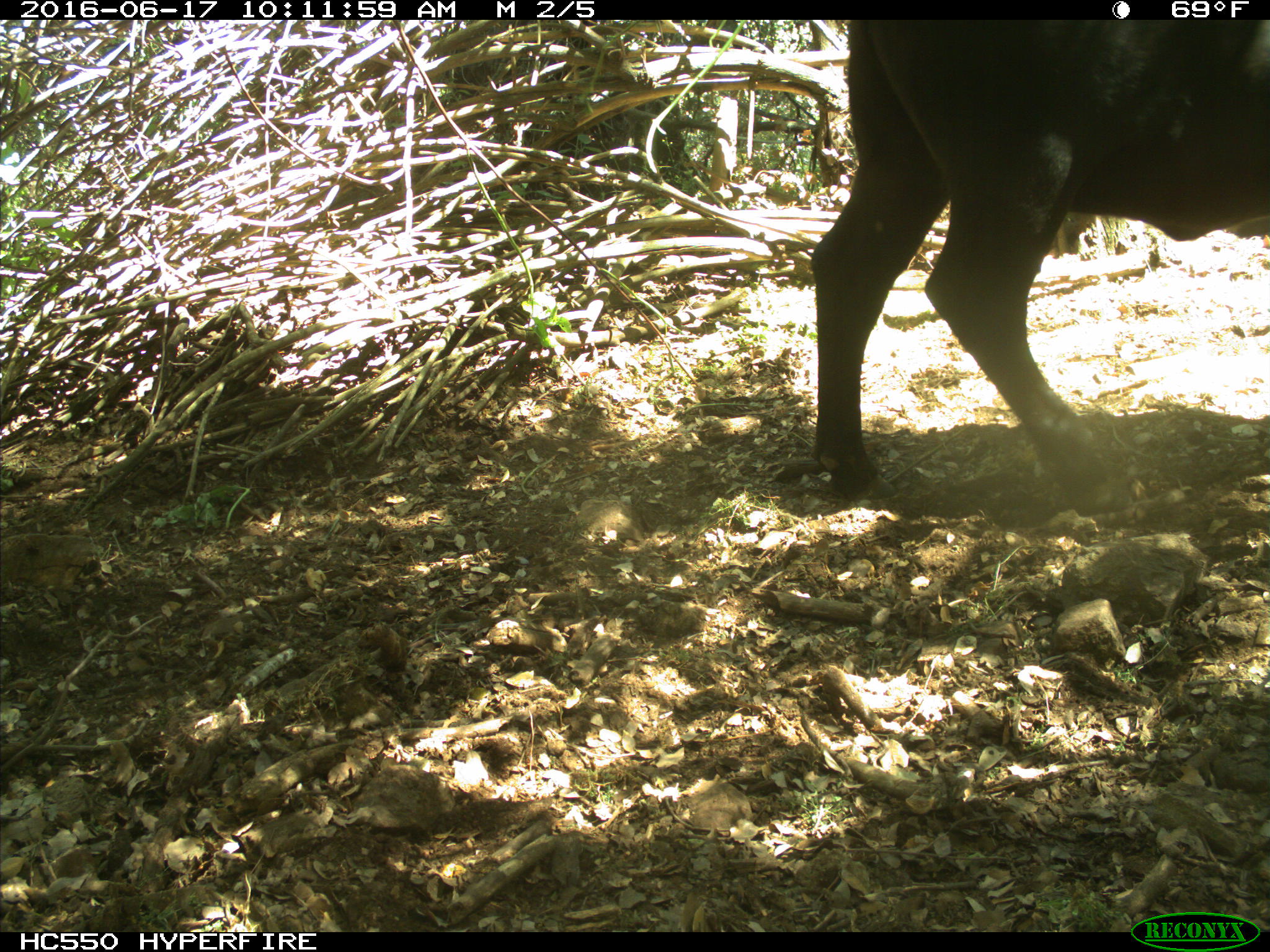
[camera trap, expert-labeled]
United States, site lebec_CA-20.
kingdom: Animalia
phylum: Chordata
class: Mammalia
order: Artiodactyla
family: Bovidae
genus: Bos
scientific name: Bos taurus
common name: domestic cow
Bos taurus (domestic cow).